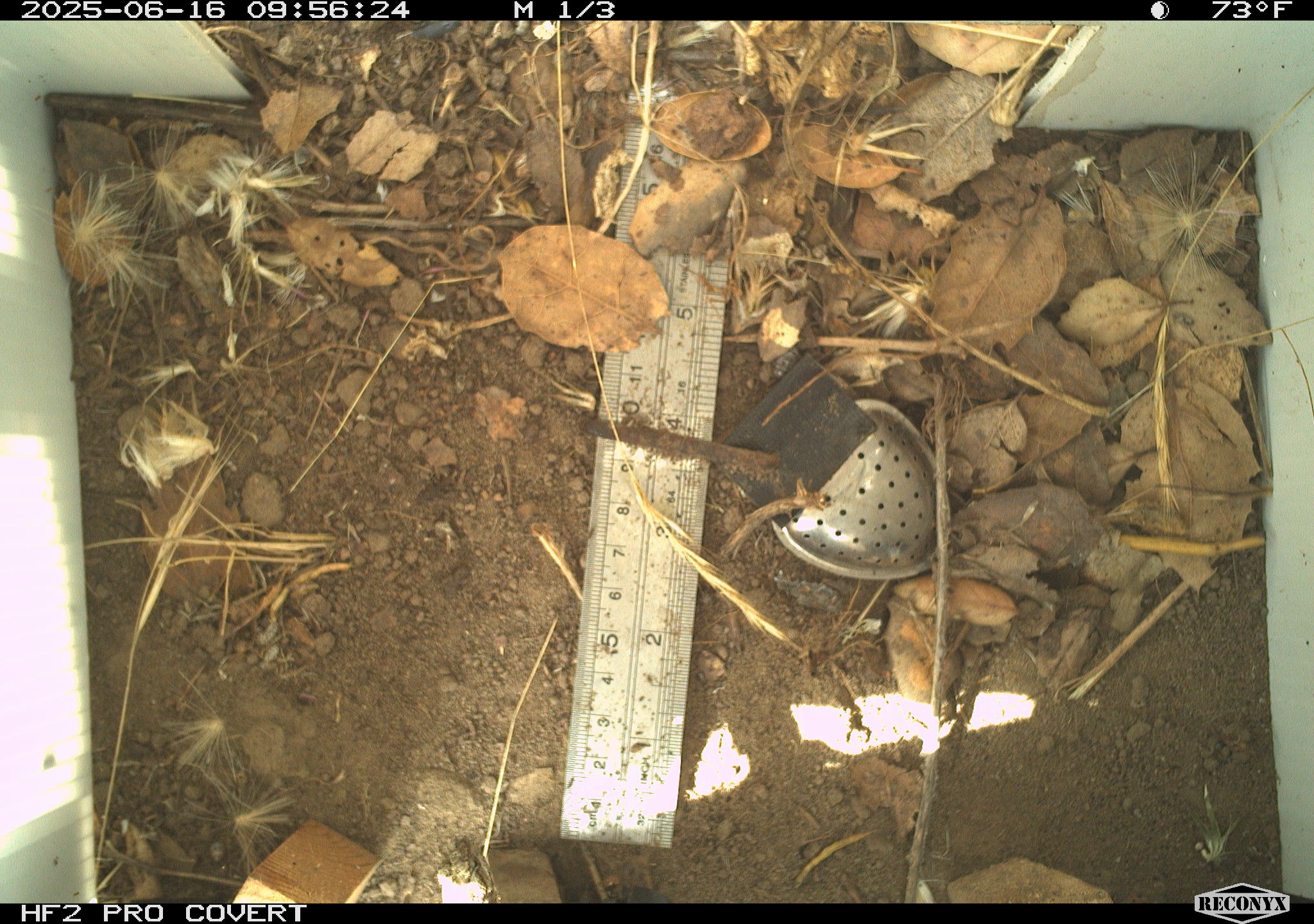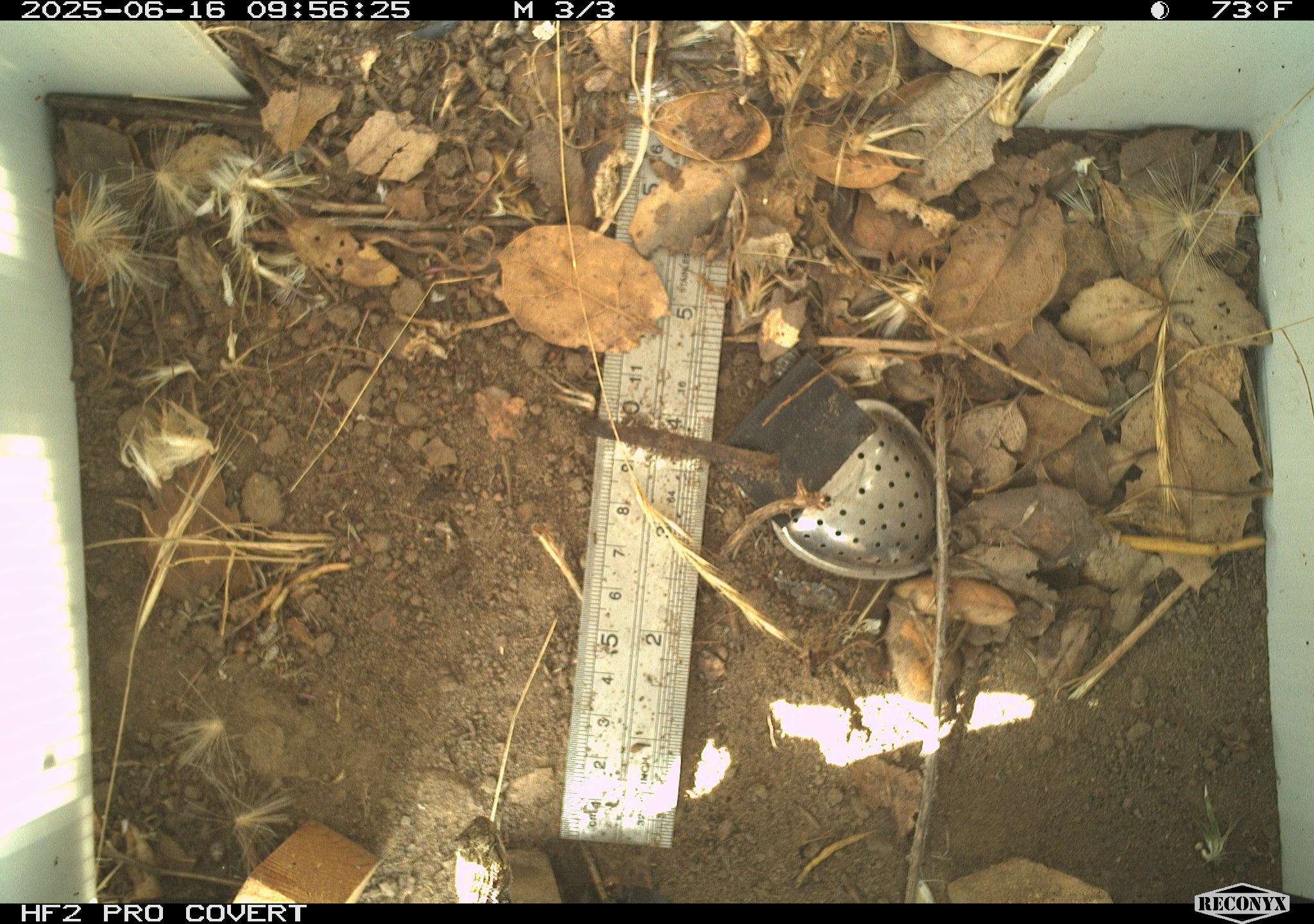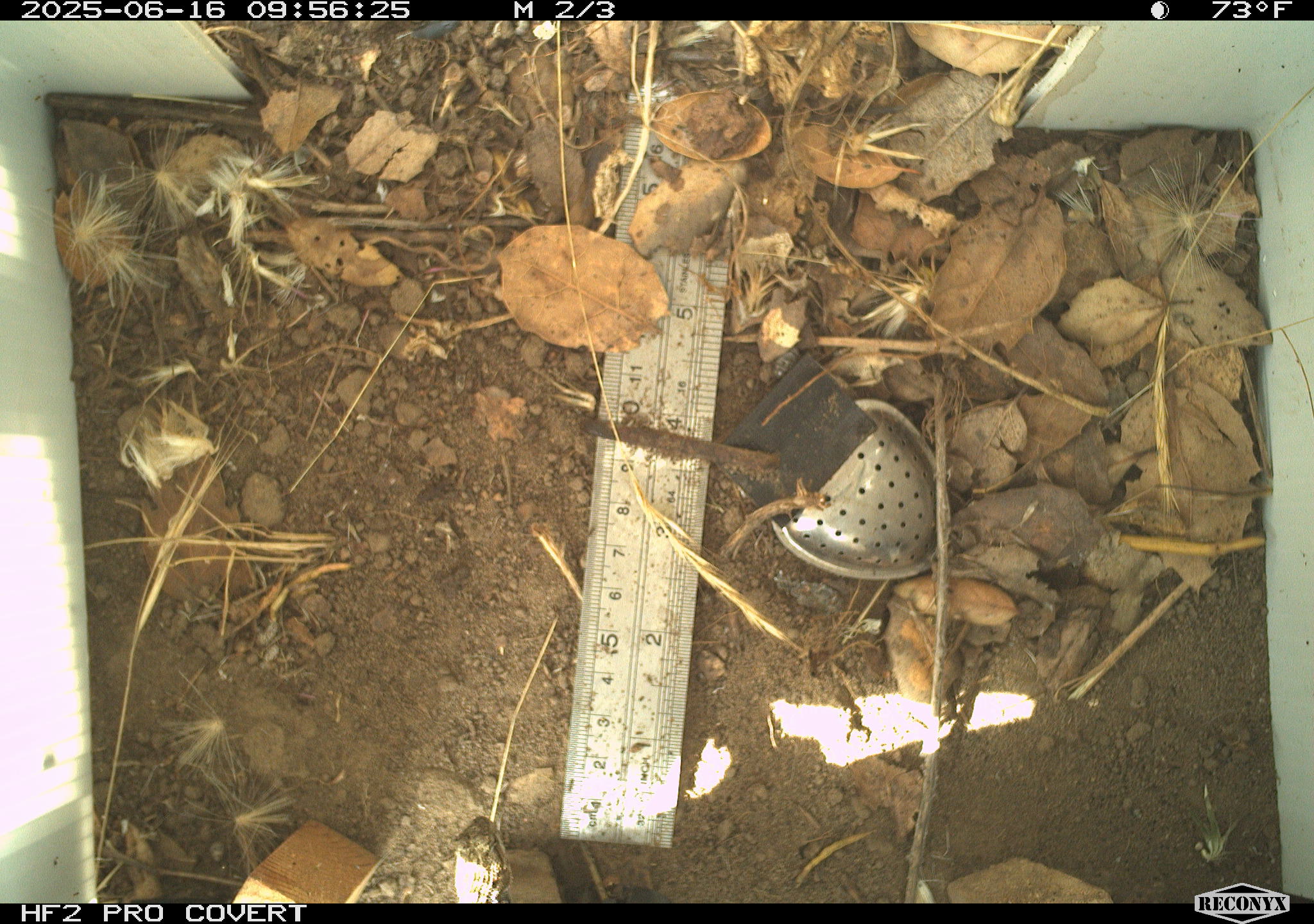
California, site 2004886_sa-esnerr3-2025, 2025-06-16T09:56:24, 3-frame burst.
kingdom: Animalia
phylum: Chordata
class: Reptilia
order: Squamata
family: Phrynosomatidae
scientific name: Phrynosomatidae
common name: north american spiny lizards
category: sceloporus/uta species